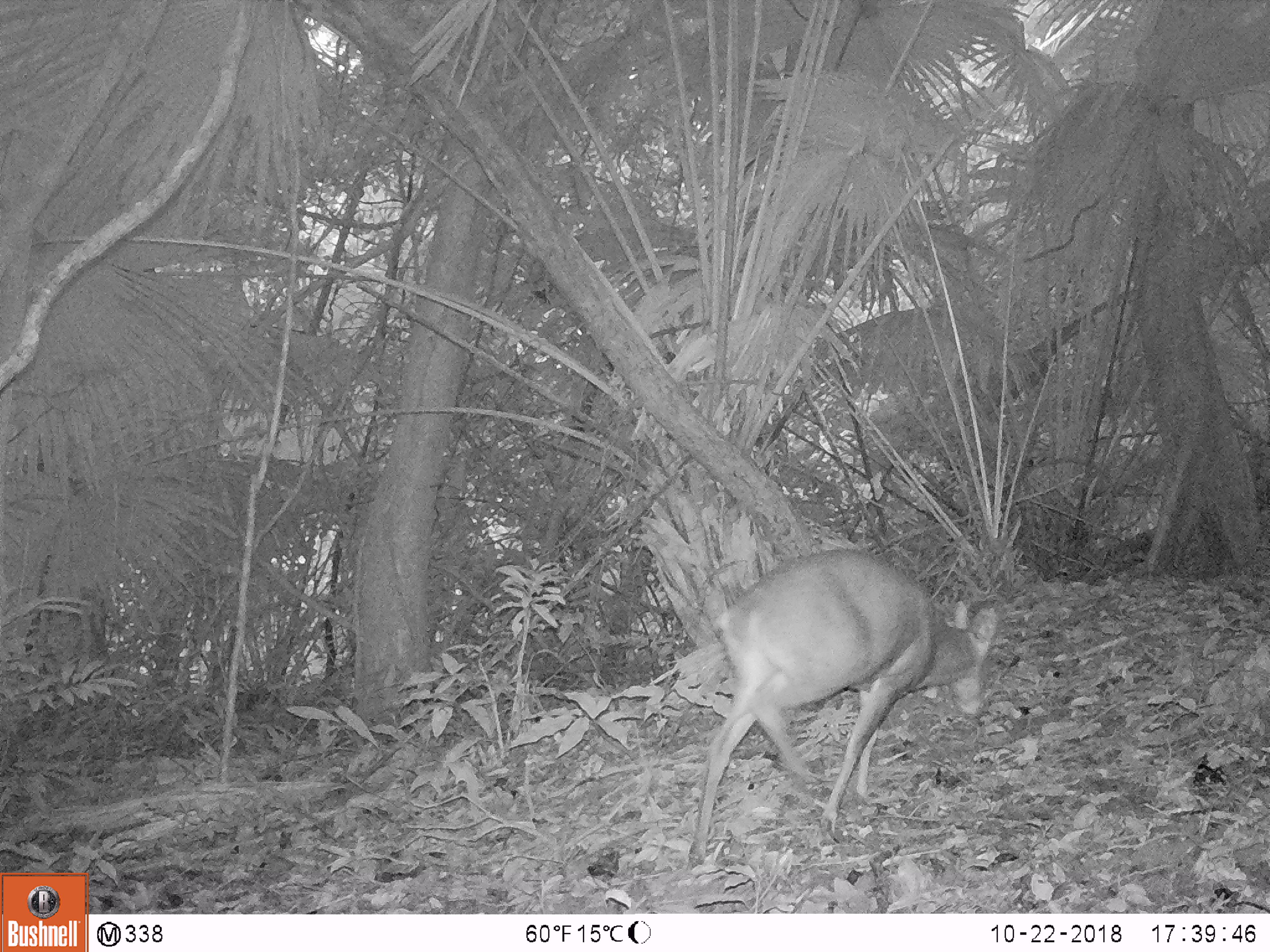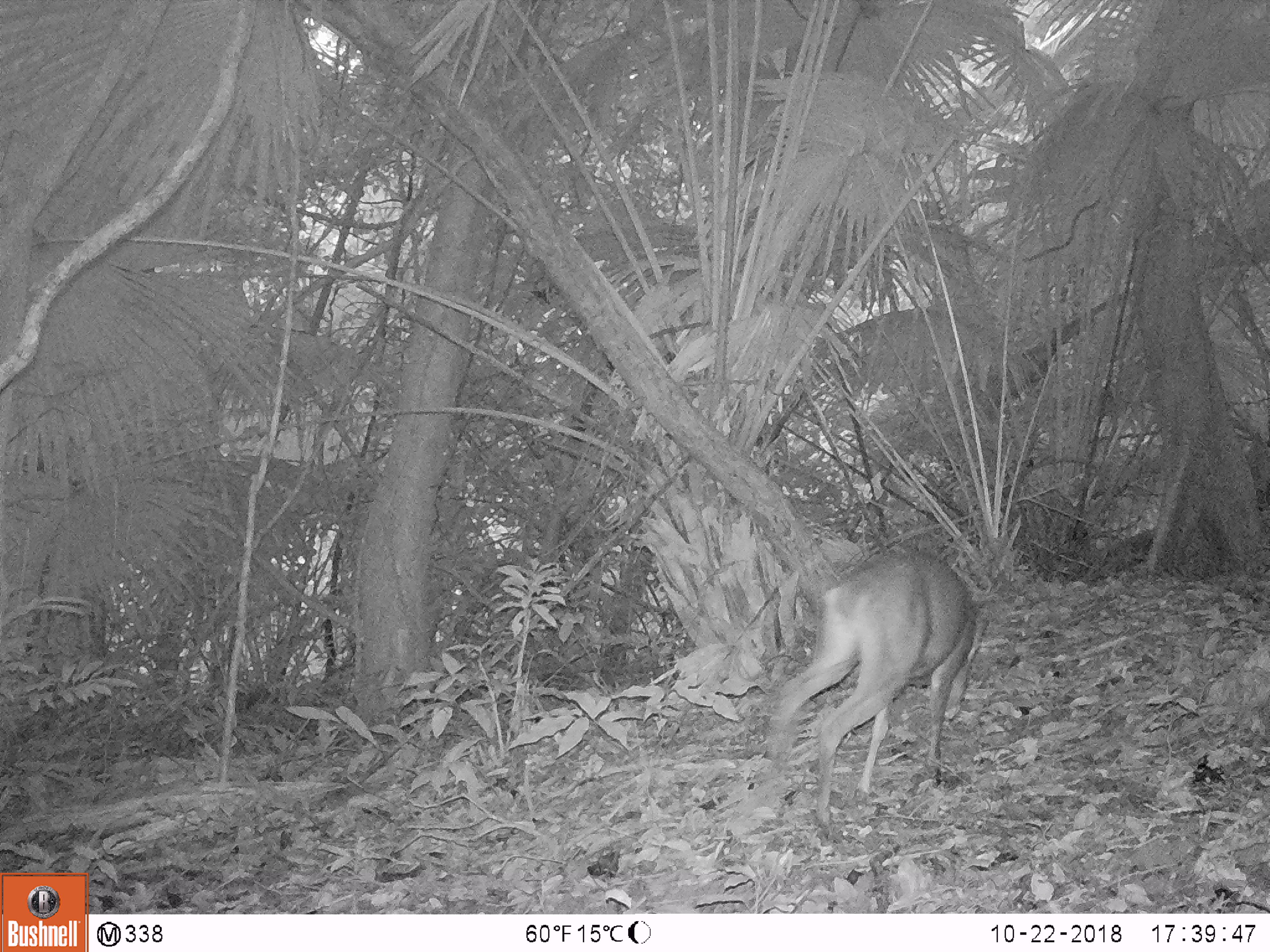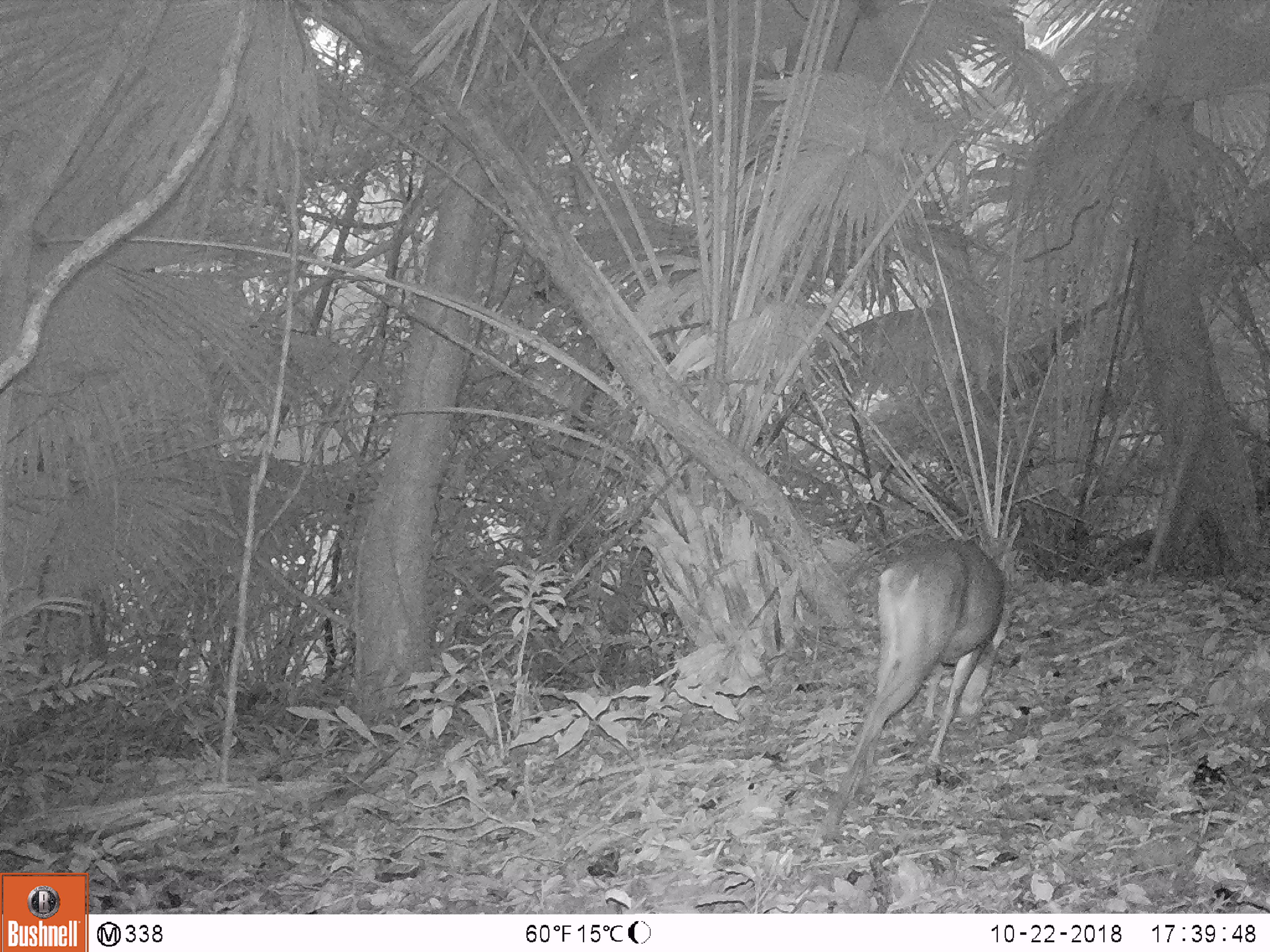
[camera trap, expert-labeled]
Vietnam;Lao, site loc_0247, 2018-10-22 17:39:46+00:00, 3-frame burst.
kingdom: Animalia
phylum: Chordata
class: Mammalia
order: Artiodactyla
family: Cervidae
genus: Muntiacus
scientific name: Muntiacus vuquangensis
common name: large-antlered muntjac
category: large antlered muntjac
Large antlered muntjac (large-antlered muntjac) (Muntiacus vuquangensis). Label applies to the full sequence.